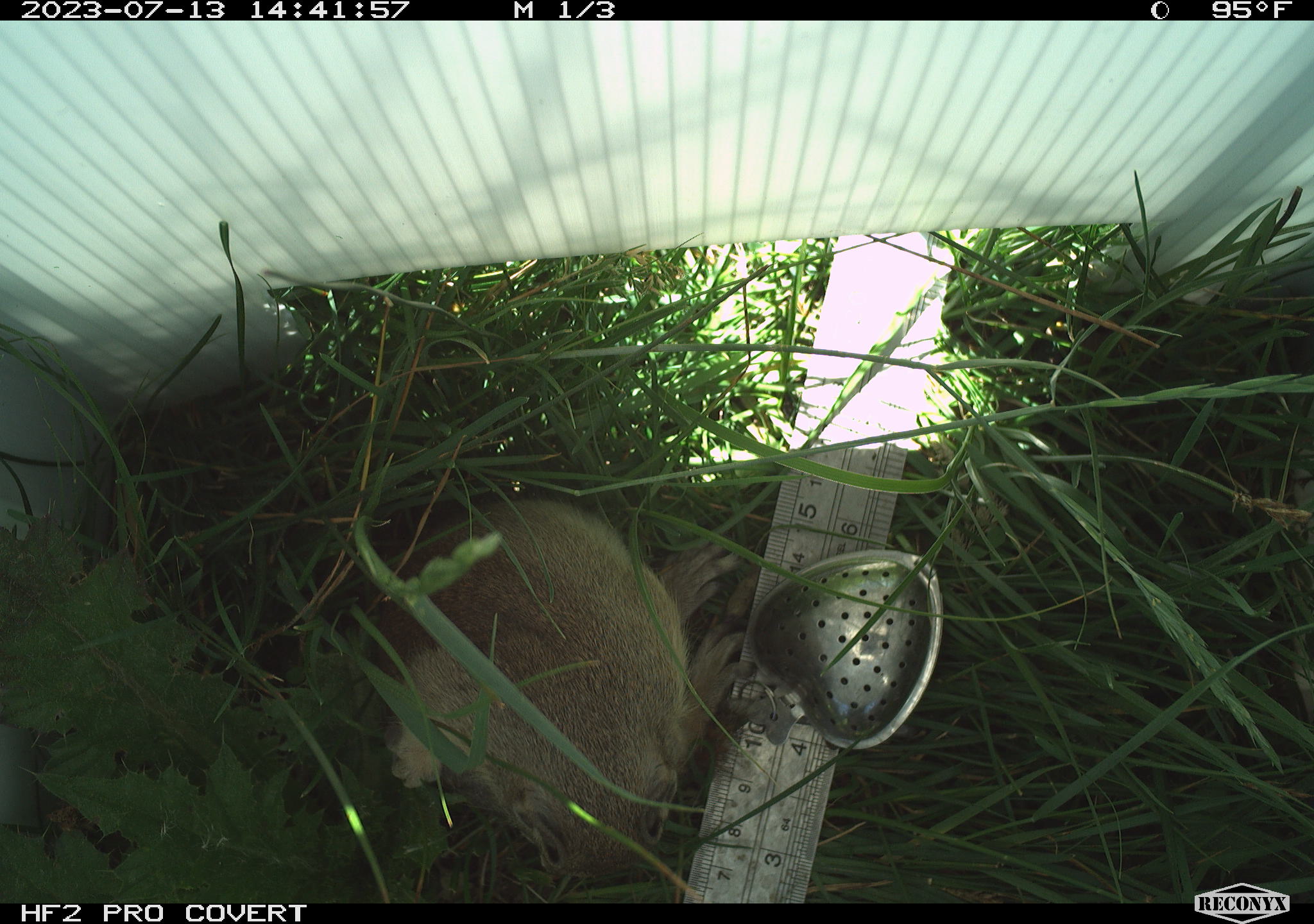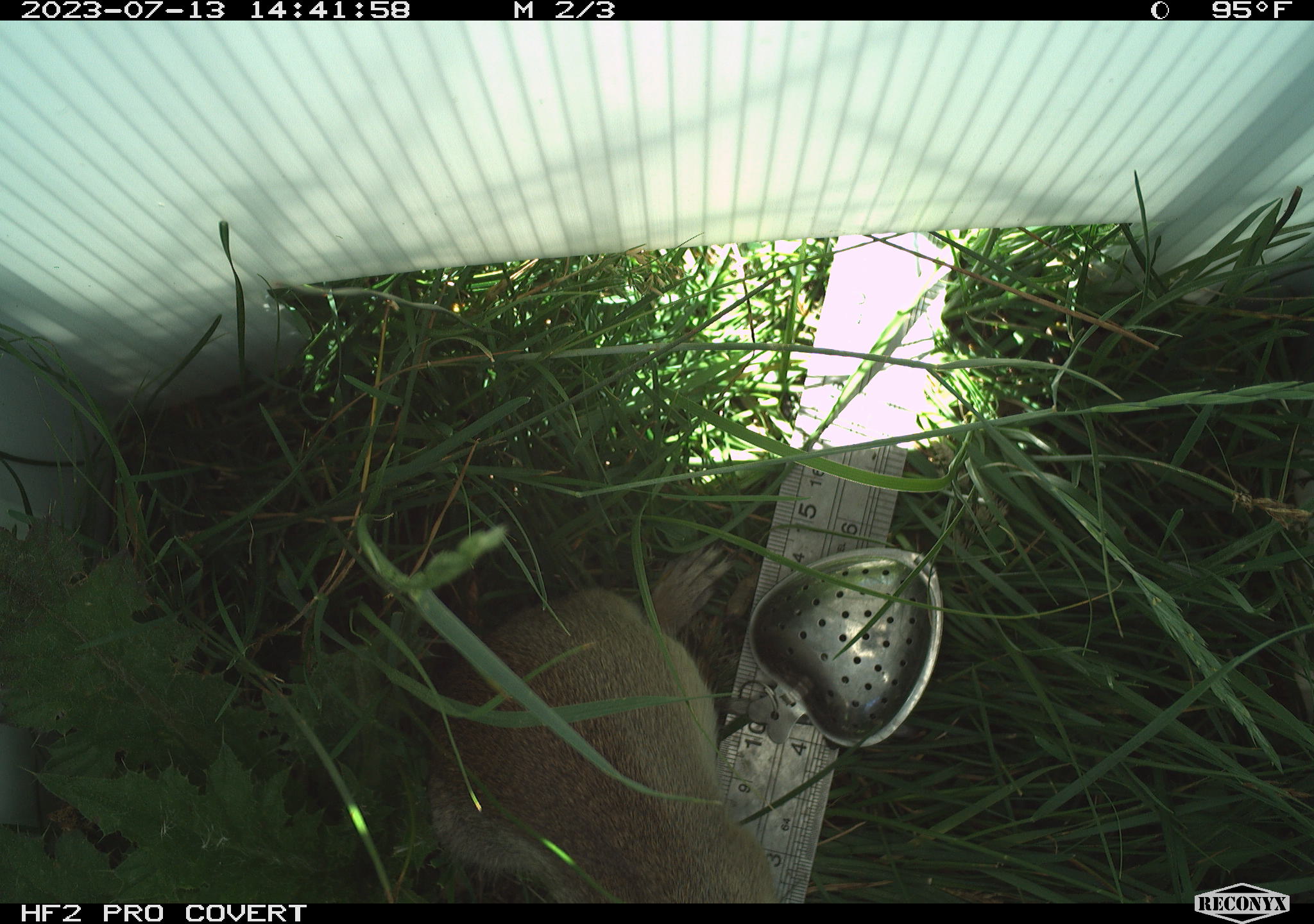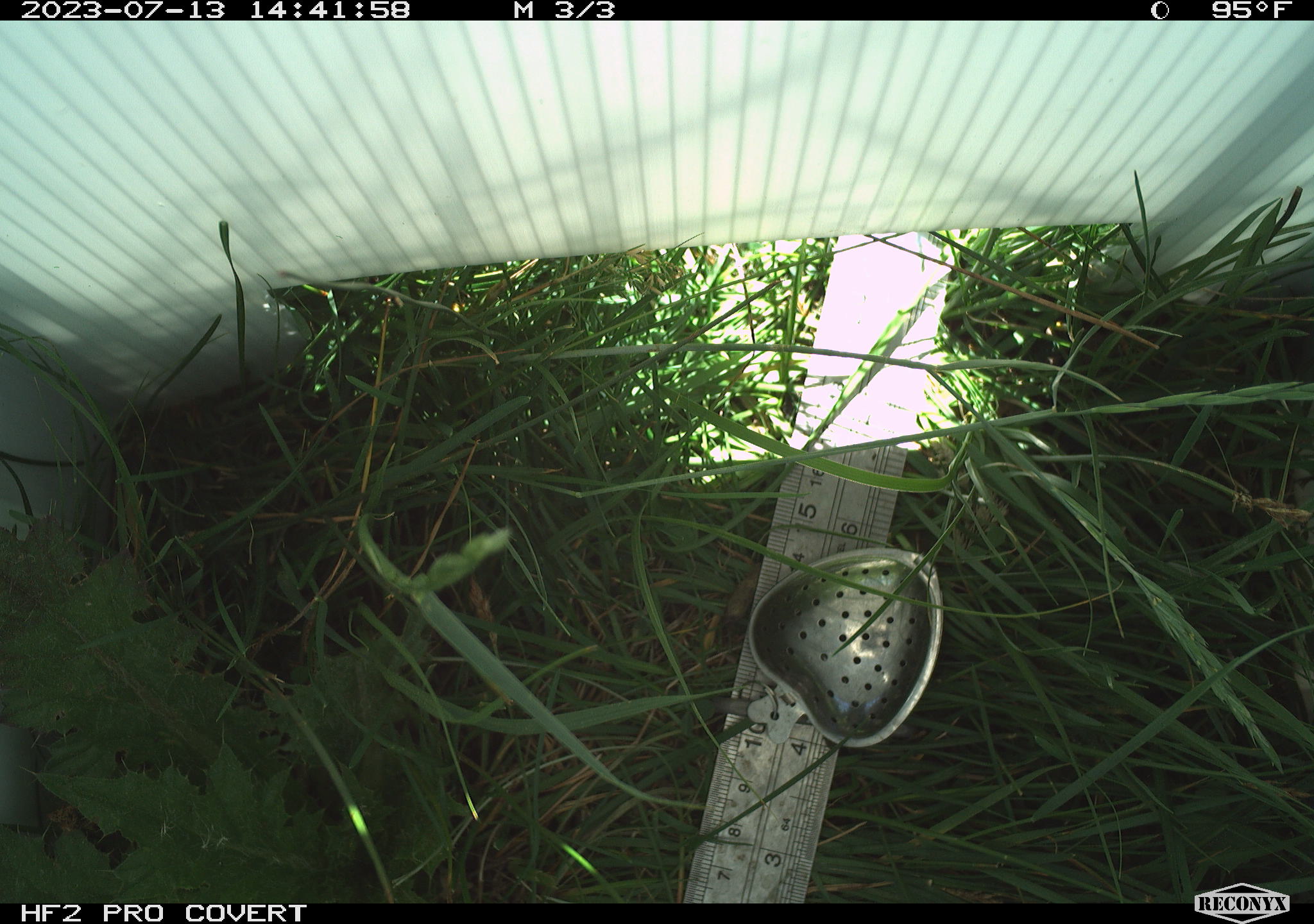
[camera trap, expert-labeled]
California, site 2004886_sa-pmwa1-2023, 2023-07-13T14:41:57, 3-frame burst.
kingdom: Animalia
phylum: Chordata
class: Mammalia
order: Rodentia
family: Sciuridae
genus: Urocitellus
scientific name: Urocitellus beldingi beldingi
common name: belding's ground squirrel